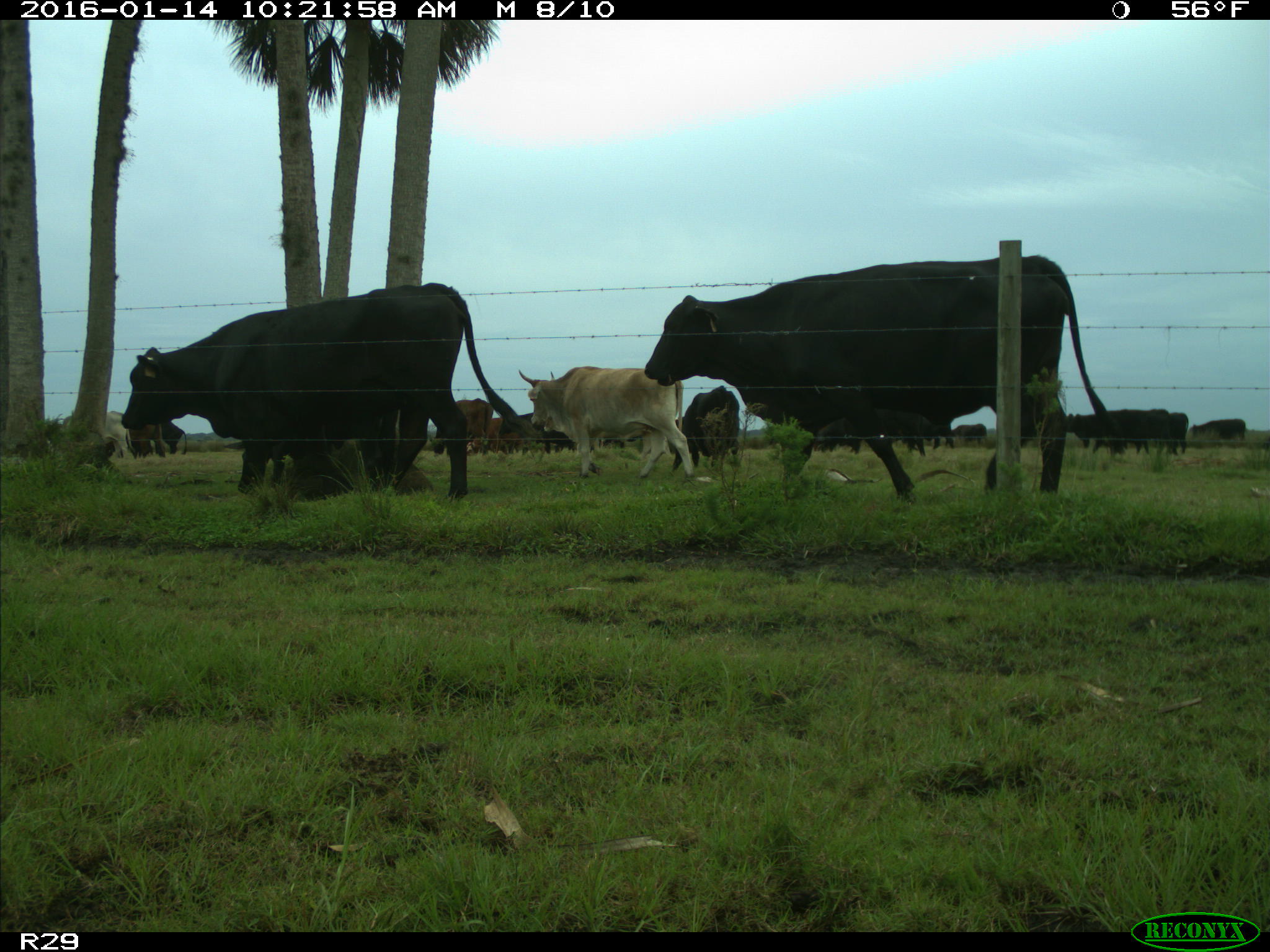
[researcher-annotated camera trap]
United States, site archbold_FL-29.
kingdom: Animalia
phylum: Chordata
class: Mammalia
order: Artiodactyla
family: Bovidae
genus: Bos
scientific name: Bos taurus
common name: domestic cow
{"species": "Bos taurus (domestic cow)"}